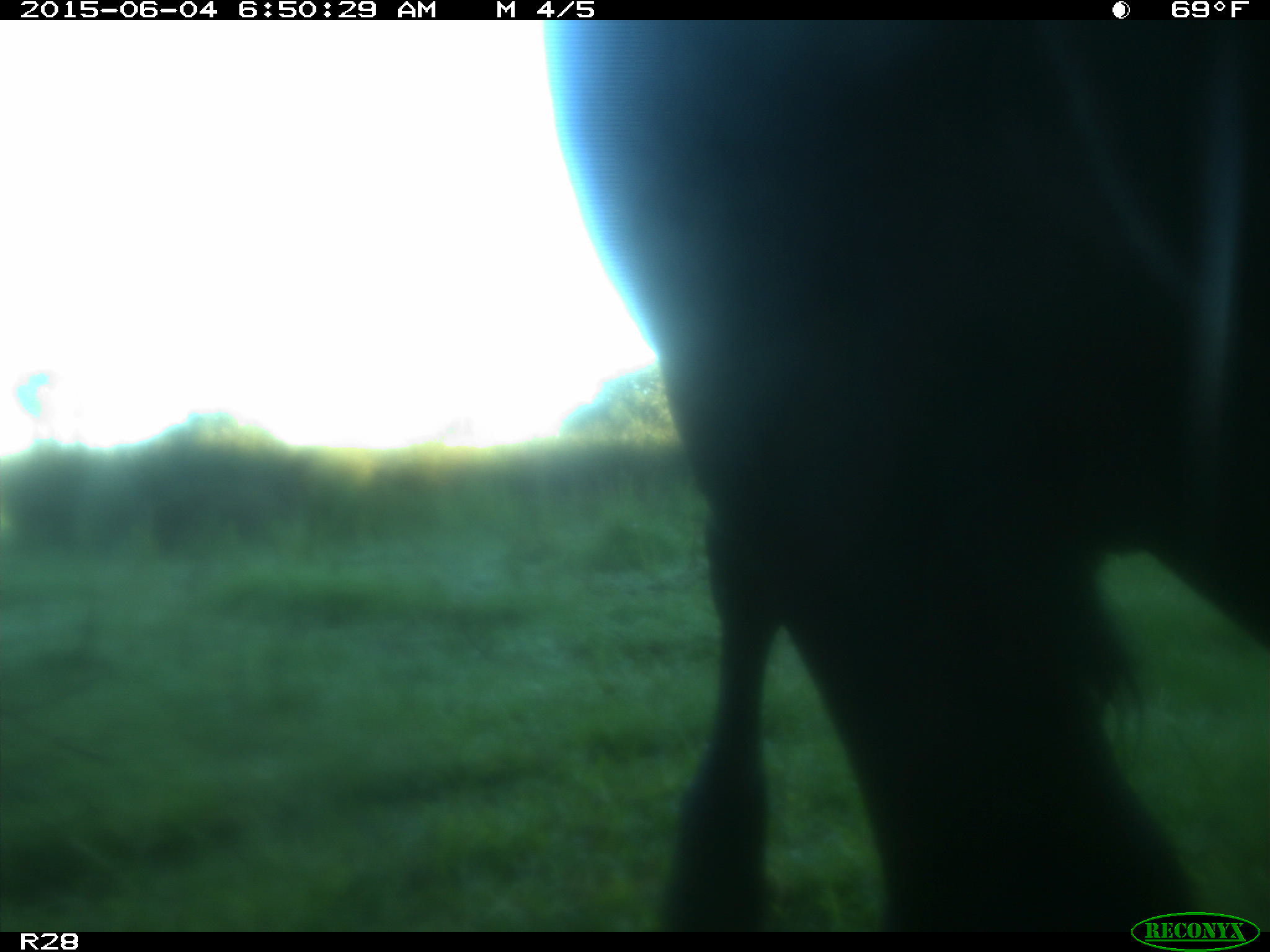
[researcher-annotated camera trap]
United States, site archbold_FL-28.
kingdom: Animalia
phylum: Chordata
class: Mammalia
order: Artiodactyla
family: Bovidae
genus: Bos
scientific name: Bos taurus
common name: domestic cow